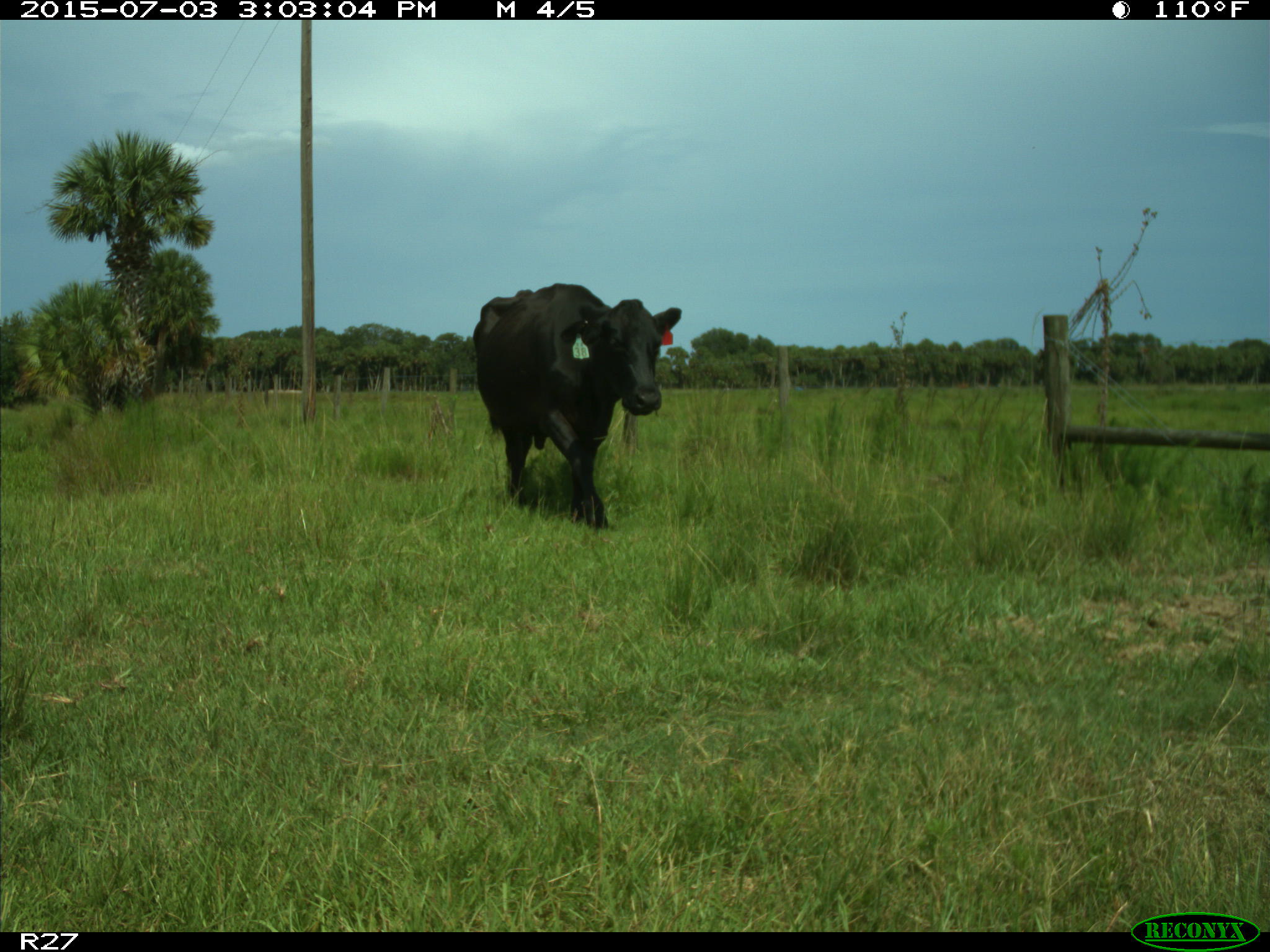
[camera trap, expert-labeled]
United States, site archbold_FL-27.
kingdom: Animalia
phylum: Chordata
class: Mammalia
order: Artiodactyla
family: Bovidae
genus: Bos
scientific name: Bos taurus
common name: domestic cow